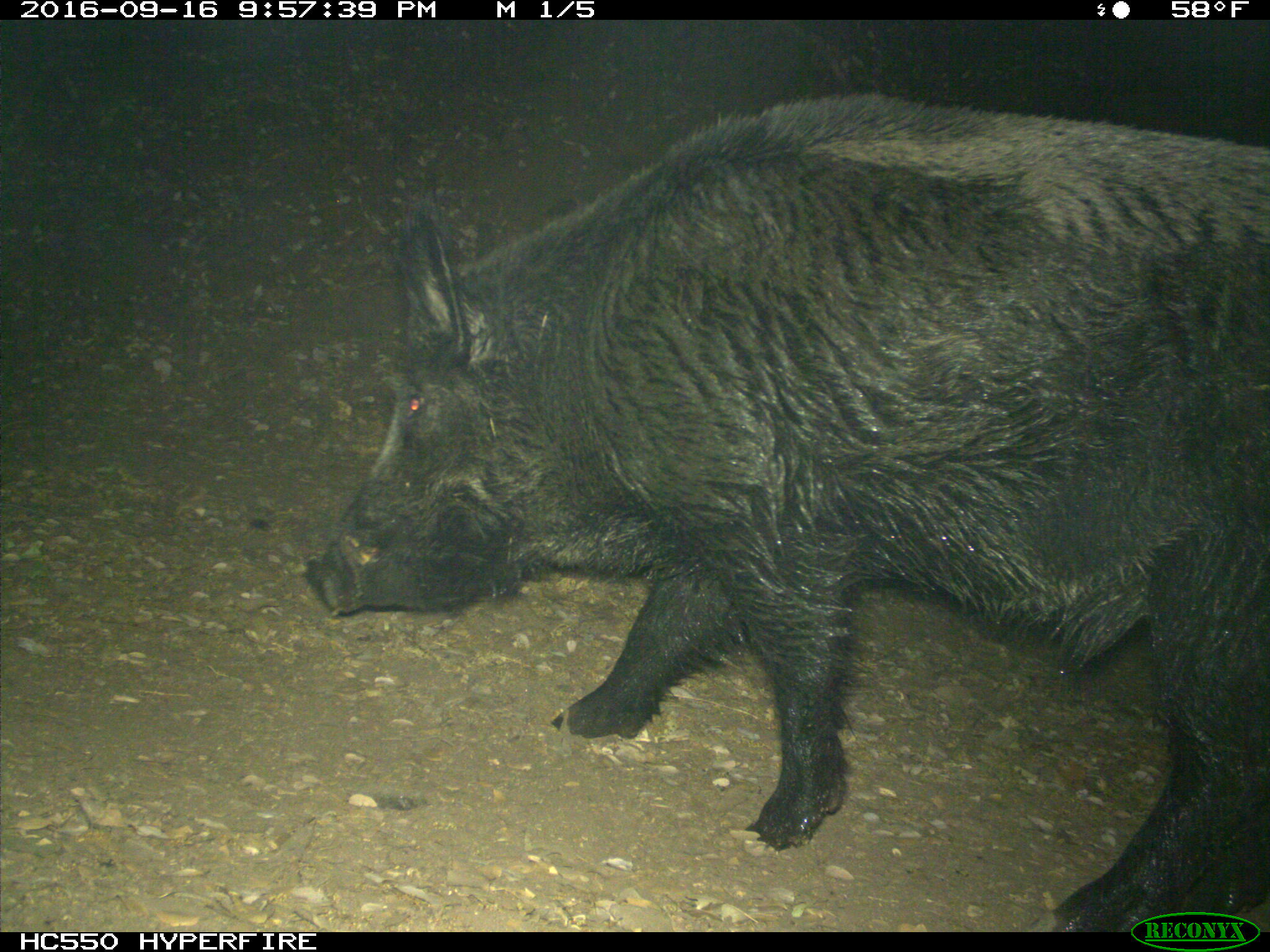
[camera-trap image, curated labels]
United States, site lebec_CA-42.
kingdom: Animalia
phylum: Chordata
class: Mammalia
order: Artiodactyla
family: Suidae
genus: Sus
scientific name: Sus scrofa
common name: wild boar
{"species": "Sus scrofa (wild boar)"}